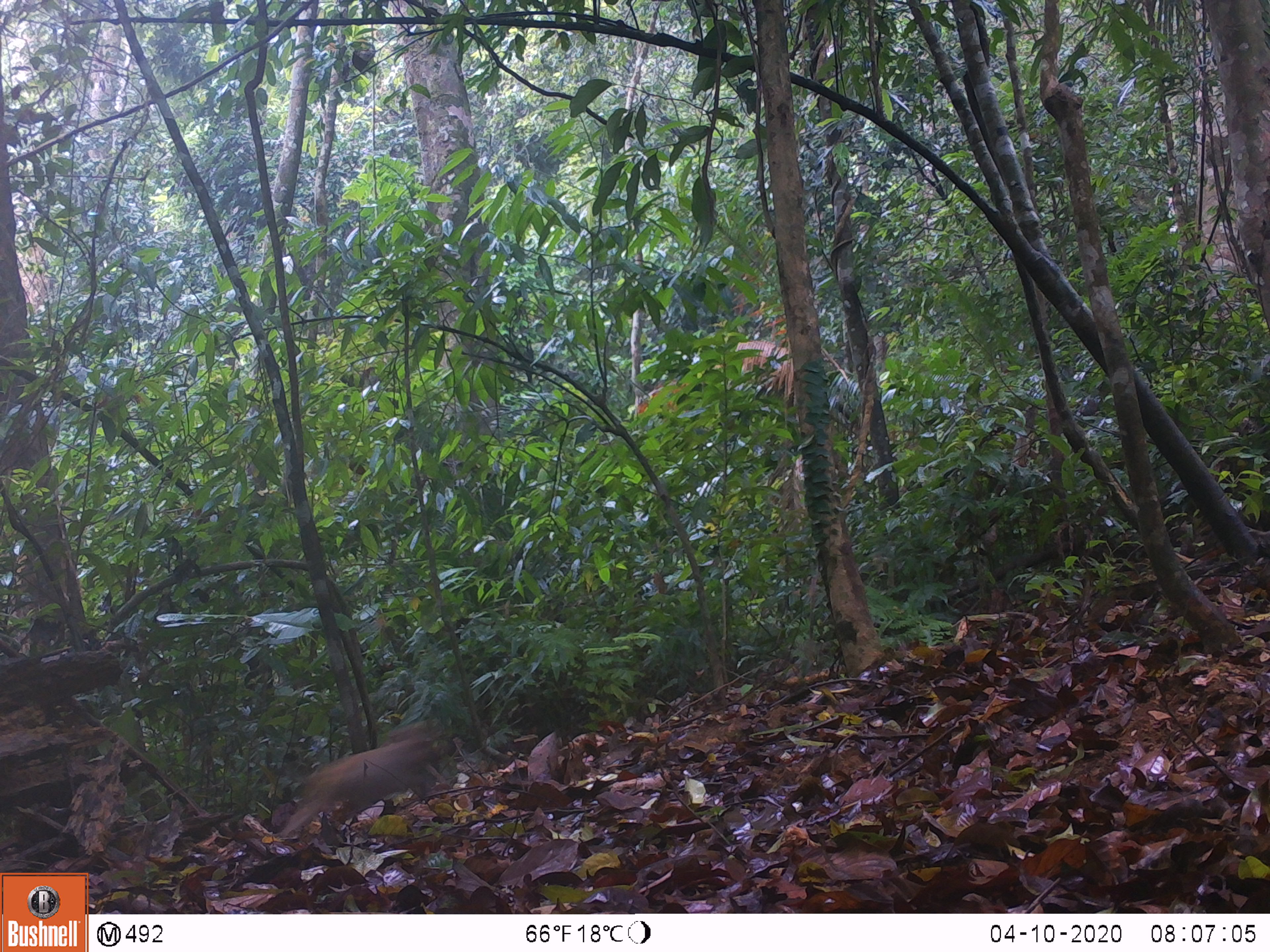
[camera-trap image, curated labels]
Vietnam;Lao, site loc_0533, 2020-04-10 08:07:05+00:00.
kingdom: Animalia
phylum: Chordata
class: Mammalia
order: Primates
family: Cercopithecidae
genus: Macaca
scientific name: Macaca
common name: macaques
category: assam or rhesus macaque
Assam or rhesus macaque (macaques) (Macaca). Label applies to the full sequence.